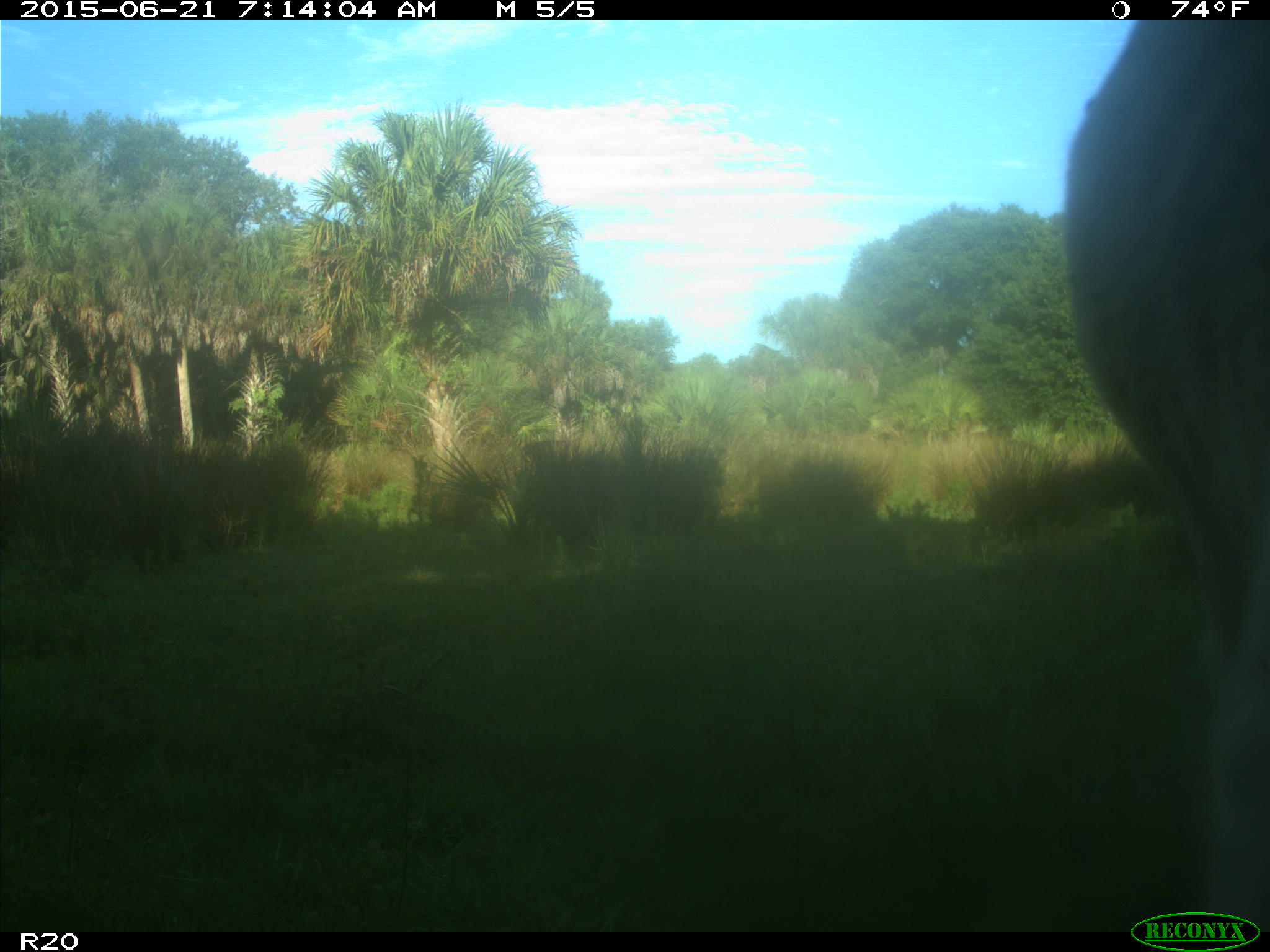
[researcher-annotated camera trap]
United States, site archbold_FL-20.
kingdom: Animalia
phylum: Chordata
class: Mammalia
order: Artiodactyla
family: Bovidae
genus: Bos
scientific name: Bos taurus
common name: domestic cow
Bos taurus (domestic cow).